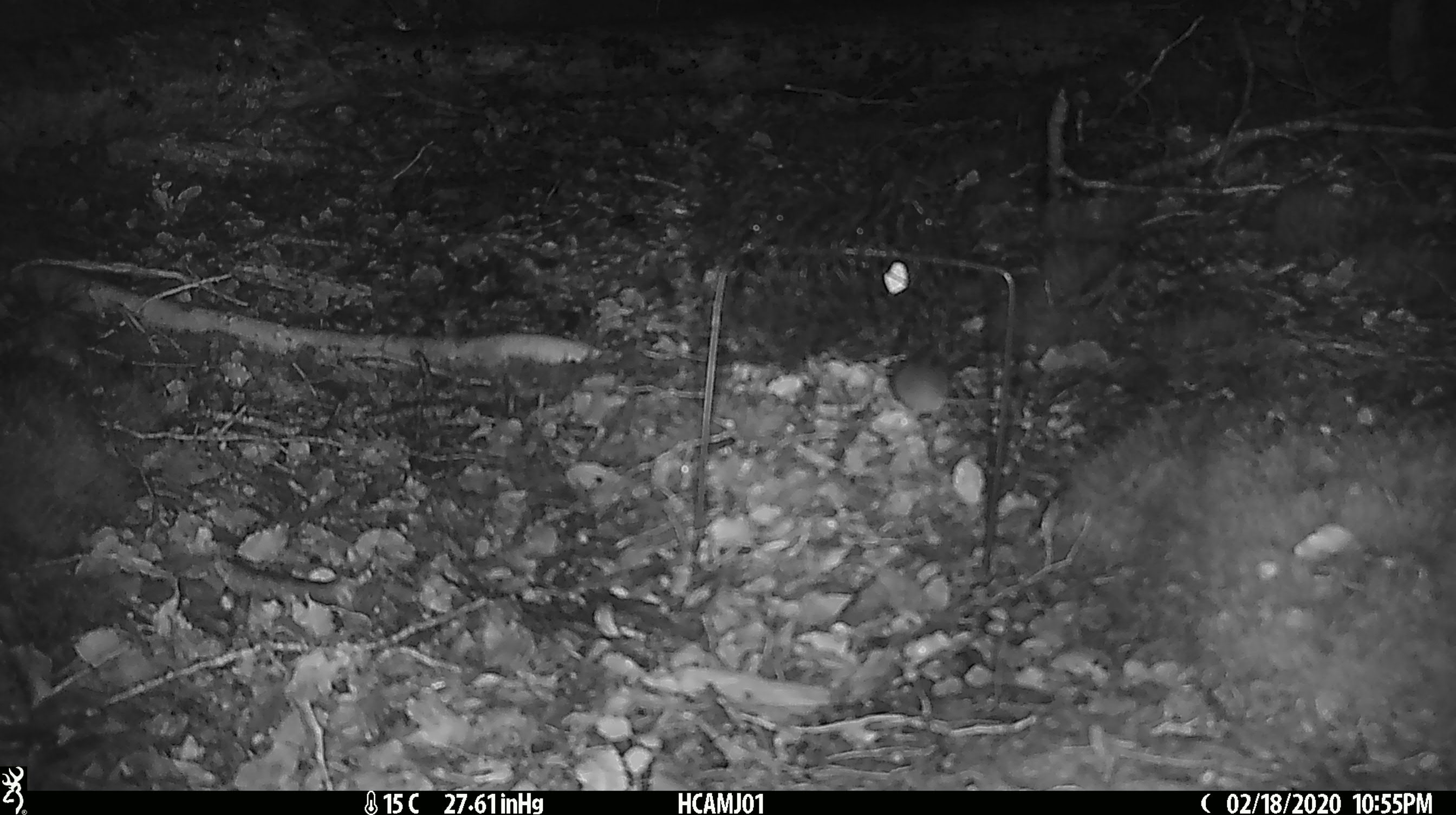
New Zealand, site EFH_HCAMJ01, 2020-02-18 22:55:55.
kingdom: Animalia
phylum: Chordata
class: Mammalia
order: Rodentia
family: Muridae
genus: Mus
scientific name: Mus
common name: mouse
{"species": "mouse (Mus)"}